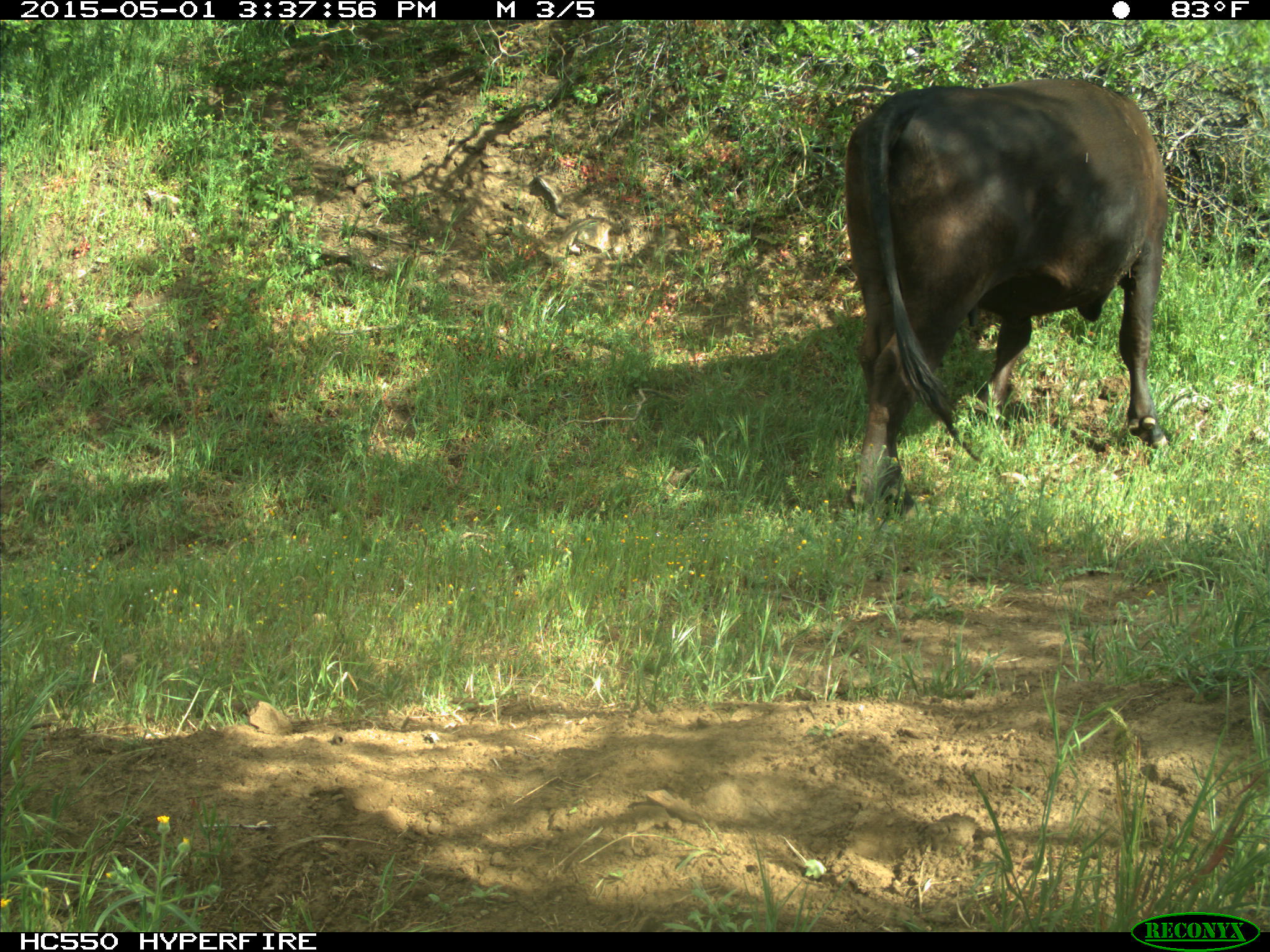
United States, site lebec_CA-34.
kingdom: Animalia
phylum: Chordata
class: Mammalia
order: Artiodactyla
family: Bovidae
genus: Bos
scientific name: Bos taurus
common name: domestic cow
Bos taurus (domestic cow).